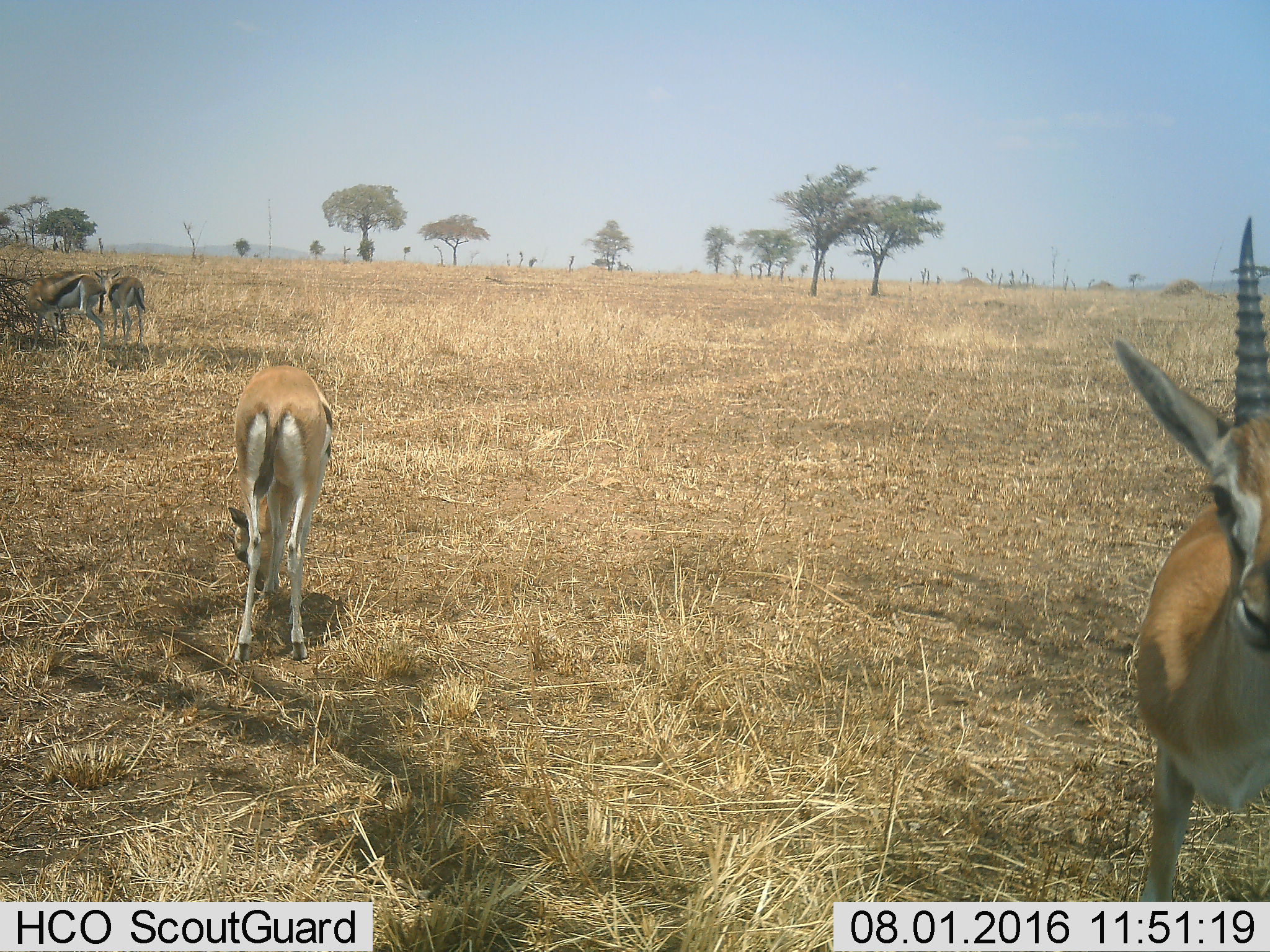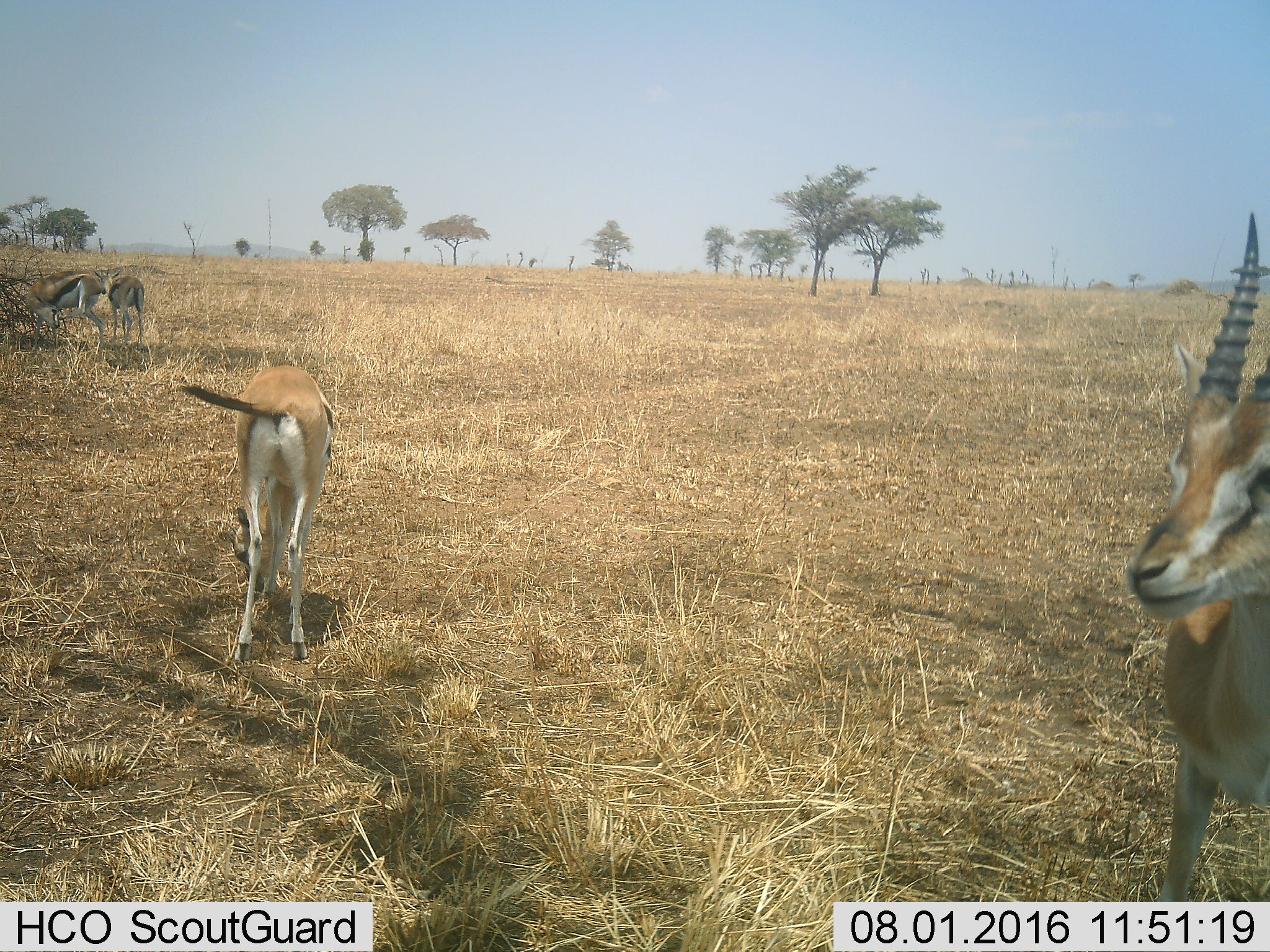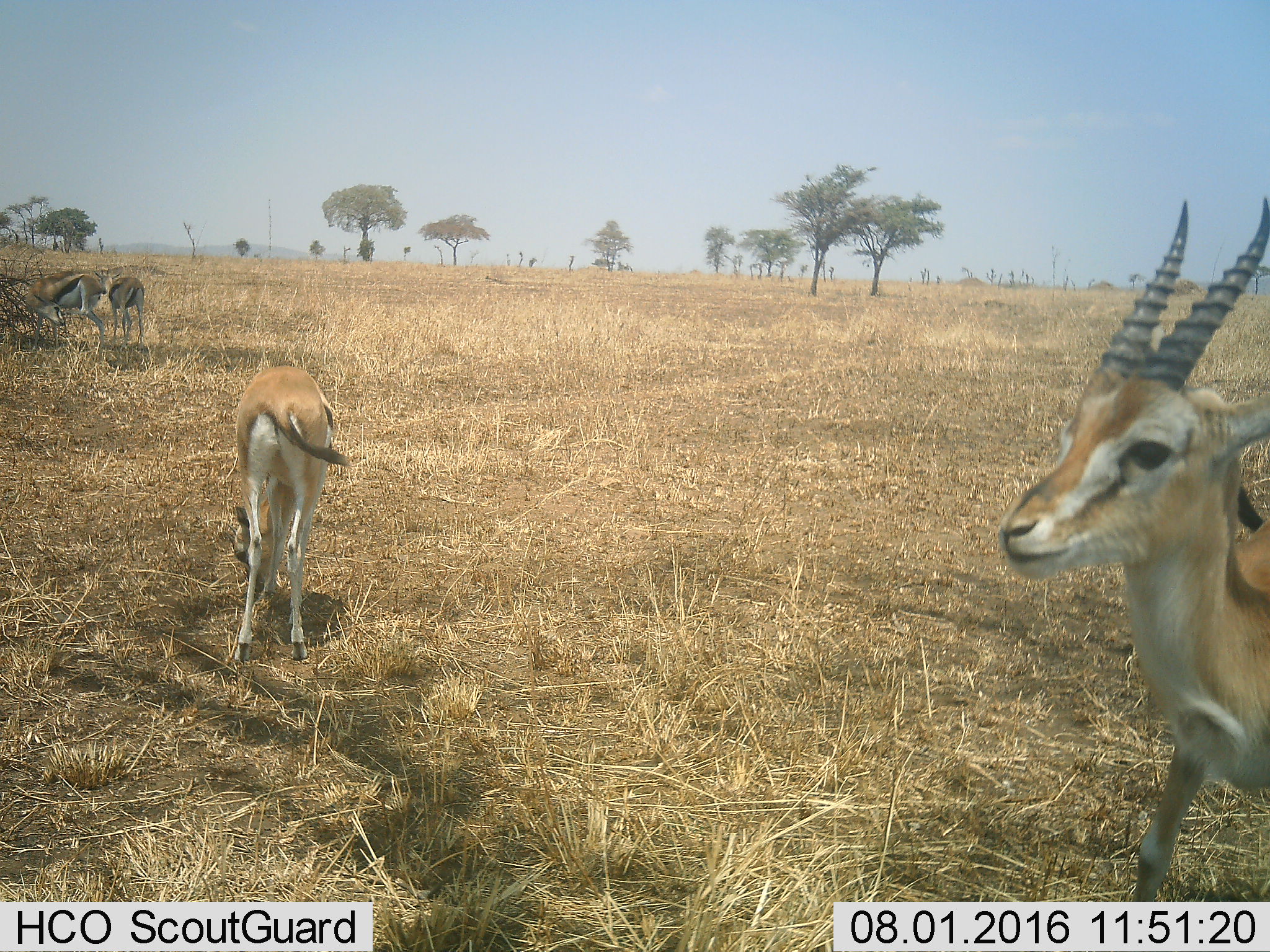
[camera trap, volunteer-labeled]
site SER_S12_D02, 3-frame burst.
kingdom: Animalia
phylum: Chordata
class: Mammalia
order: Artiodactyla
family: Bovidae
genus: Eudorcas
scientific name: Eudorcas thomsonii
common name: thomson's gazelle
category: gazellethomsons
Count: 4.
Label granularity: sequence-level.